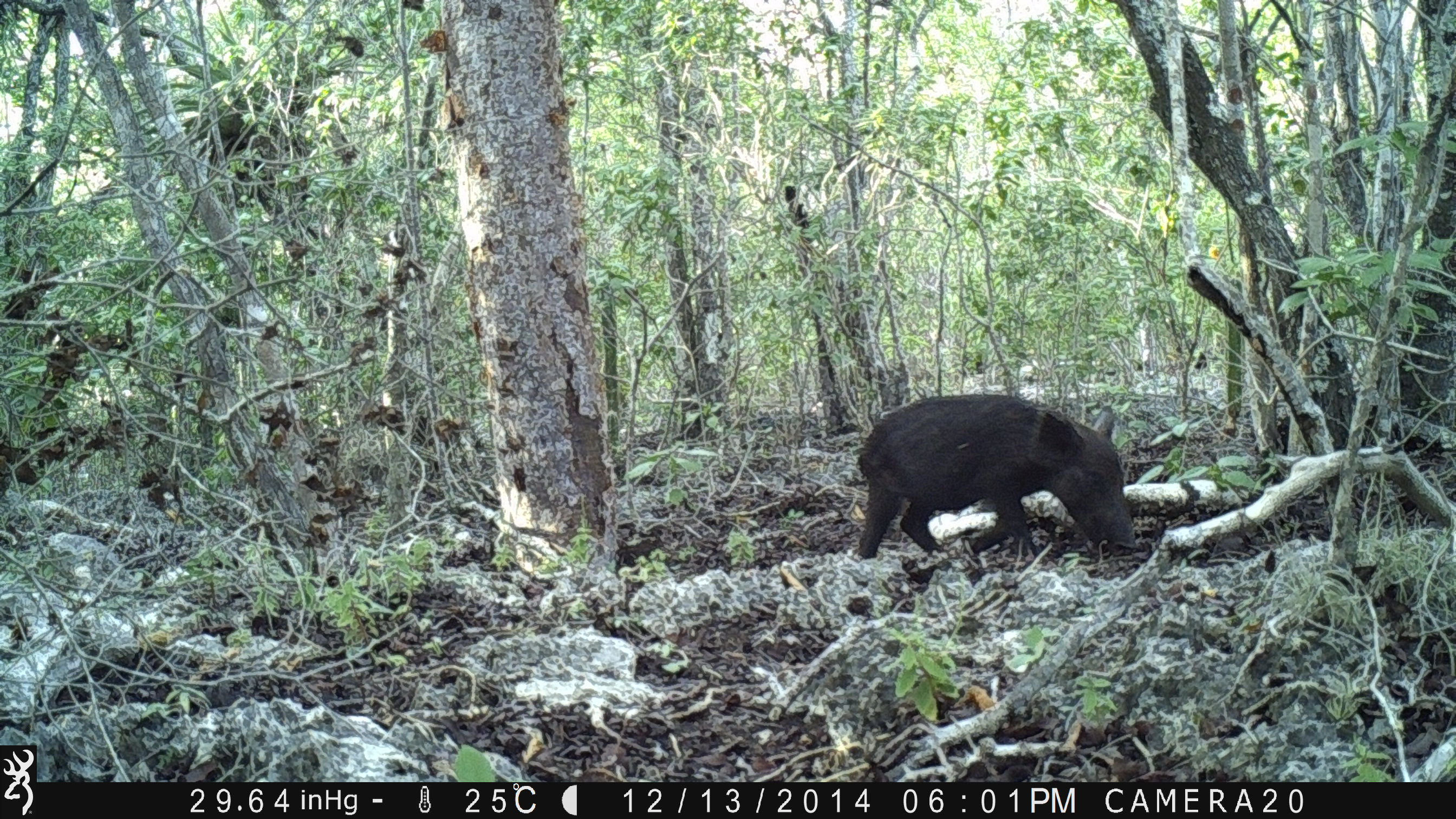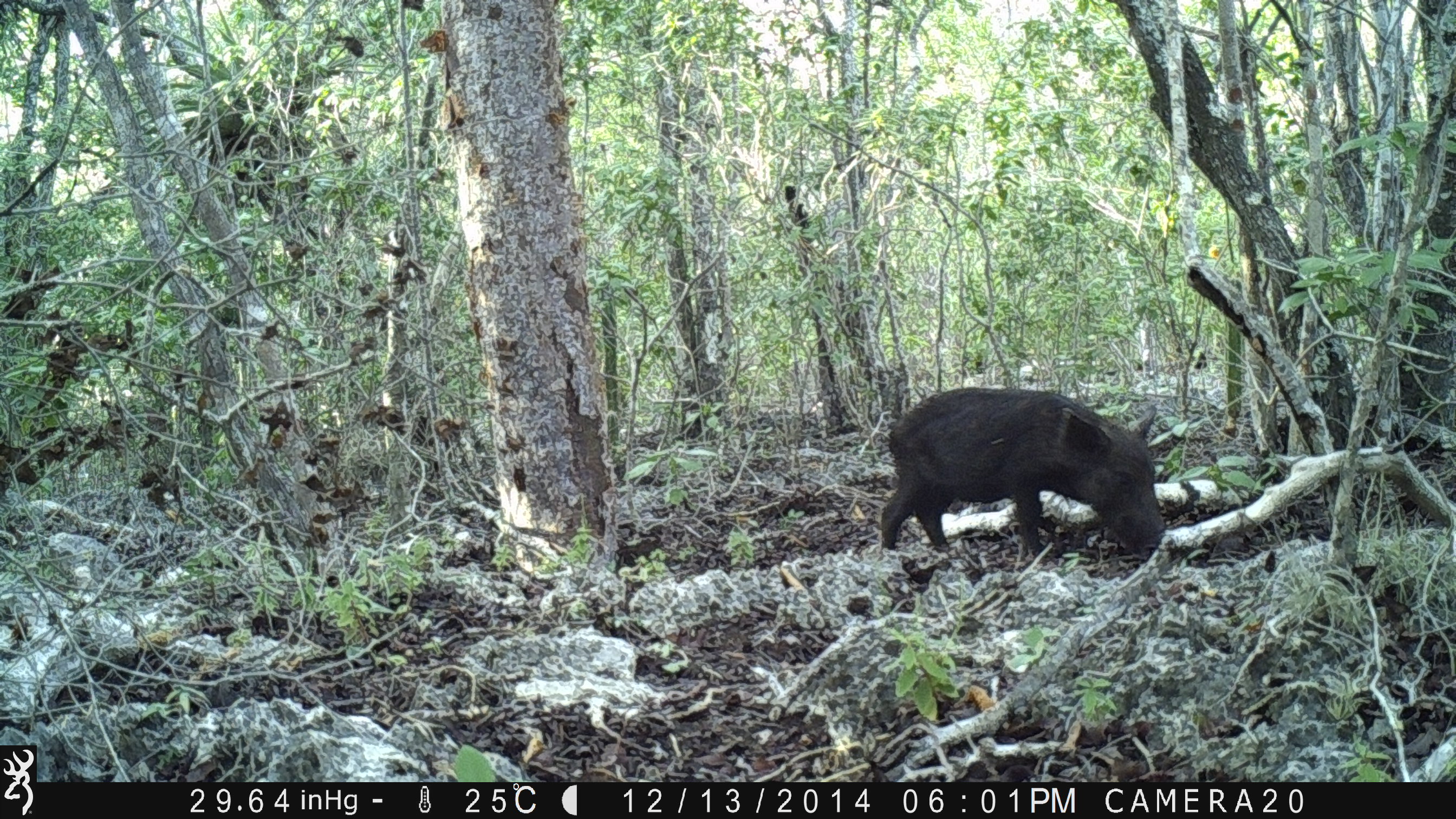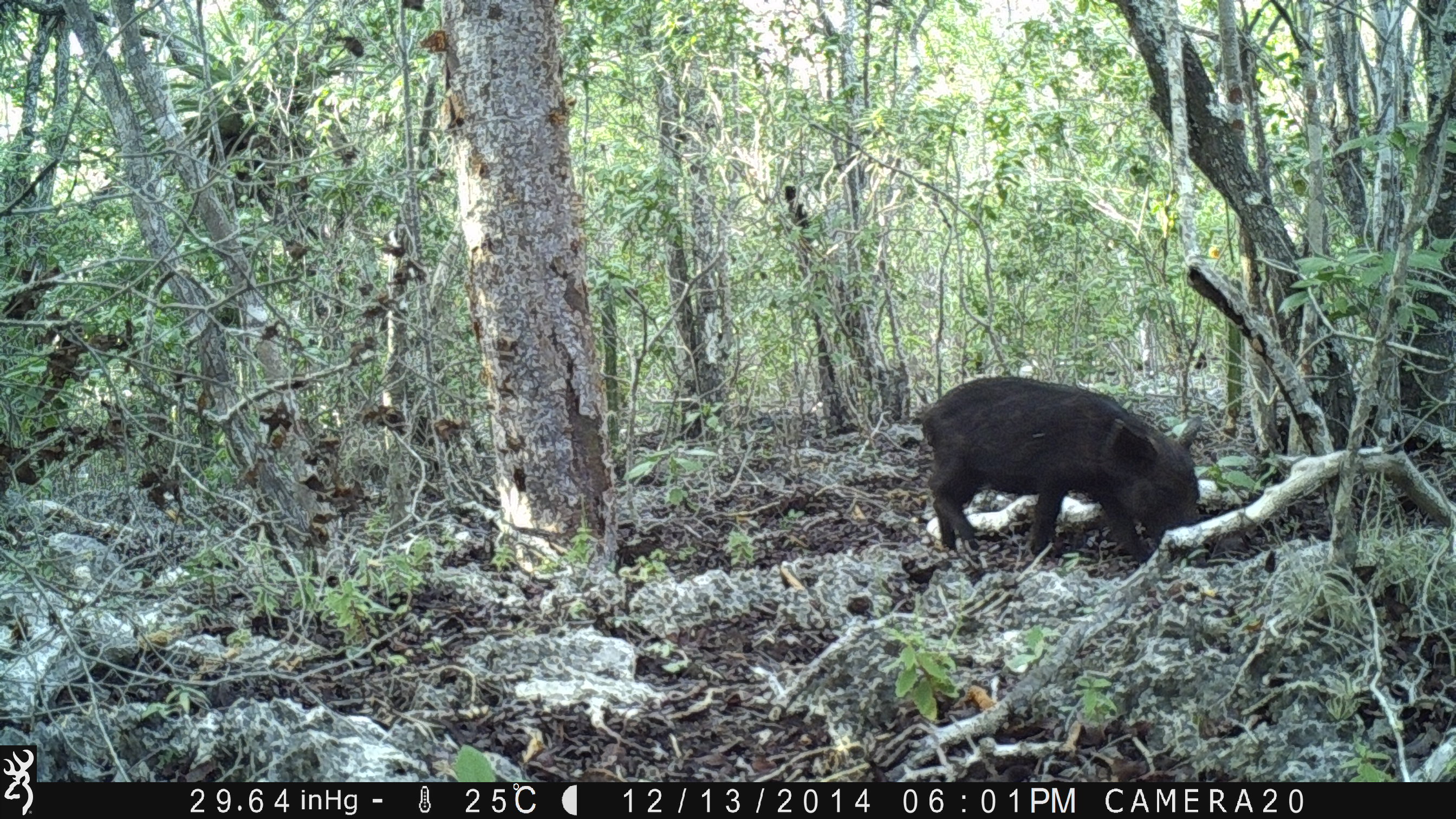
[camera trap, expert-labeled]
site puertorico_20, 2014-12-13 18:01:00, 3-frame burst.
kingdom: Animalia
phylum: Chordata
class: Mammalia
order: Artiodactyla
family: Suidae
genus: Sus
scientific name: Sus scrofa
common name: pig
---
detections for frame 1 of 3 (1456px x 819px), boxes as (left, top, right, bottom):
pig: (850, 393, 1138, 568)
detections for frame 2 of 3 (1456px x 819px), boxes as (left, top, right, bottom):
pig: (875, 386, 1169, 567)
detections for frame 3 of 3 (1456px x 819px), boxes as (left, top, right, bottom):
pig: (917, 374, 1203, 566)